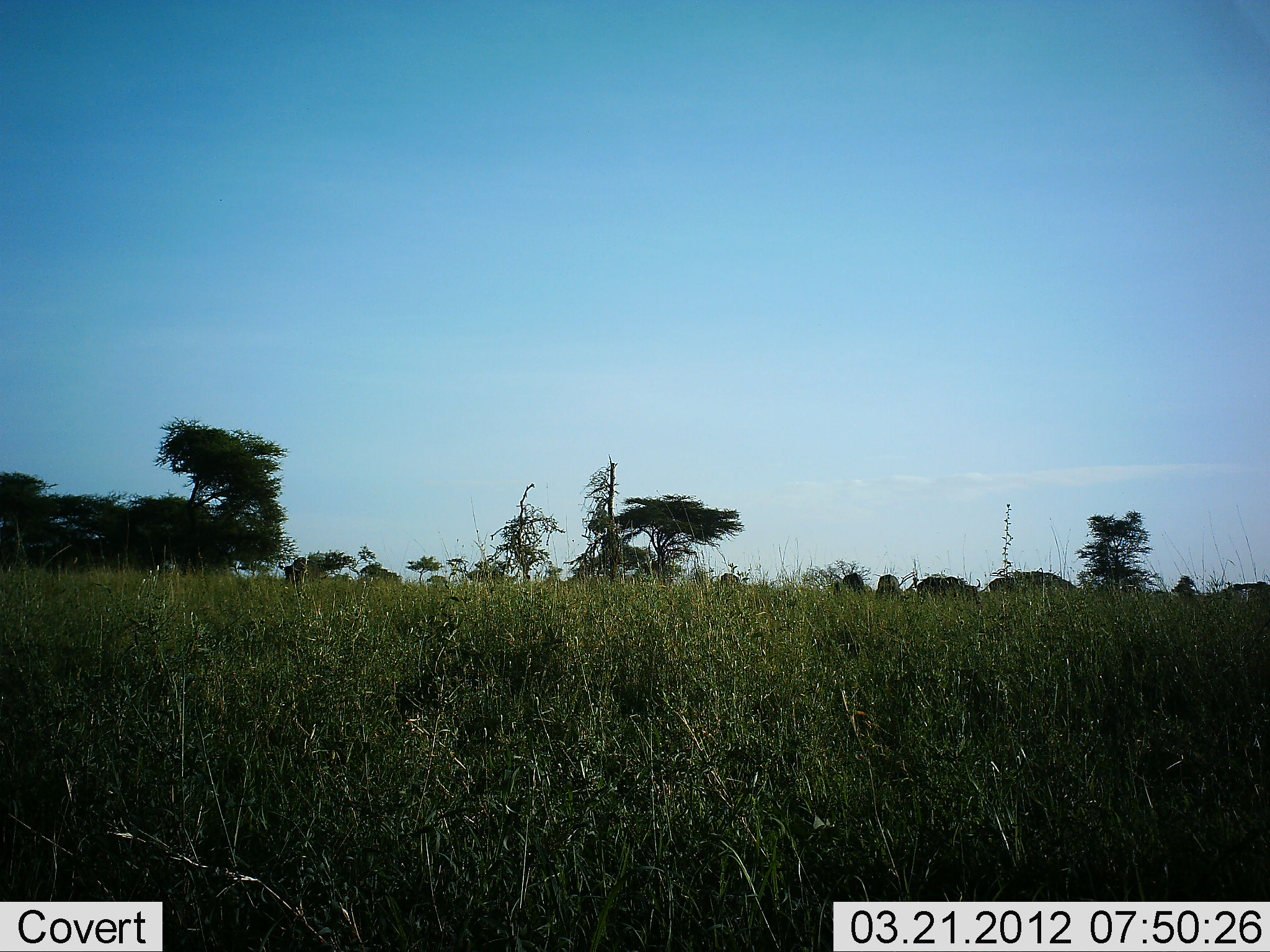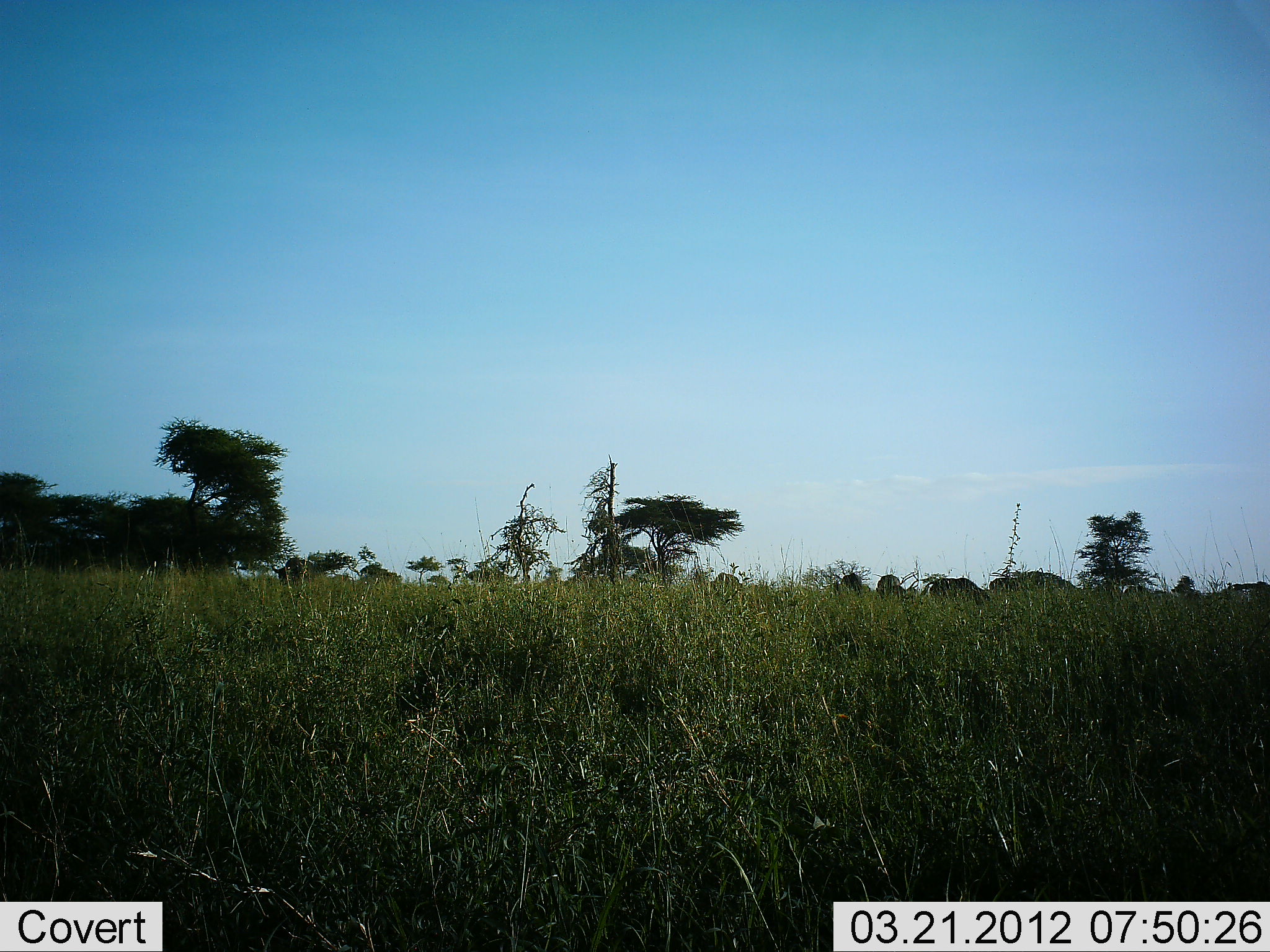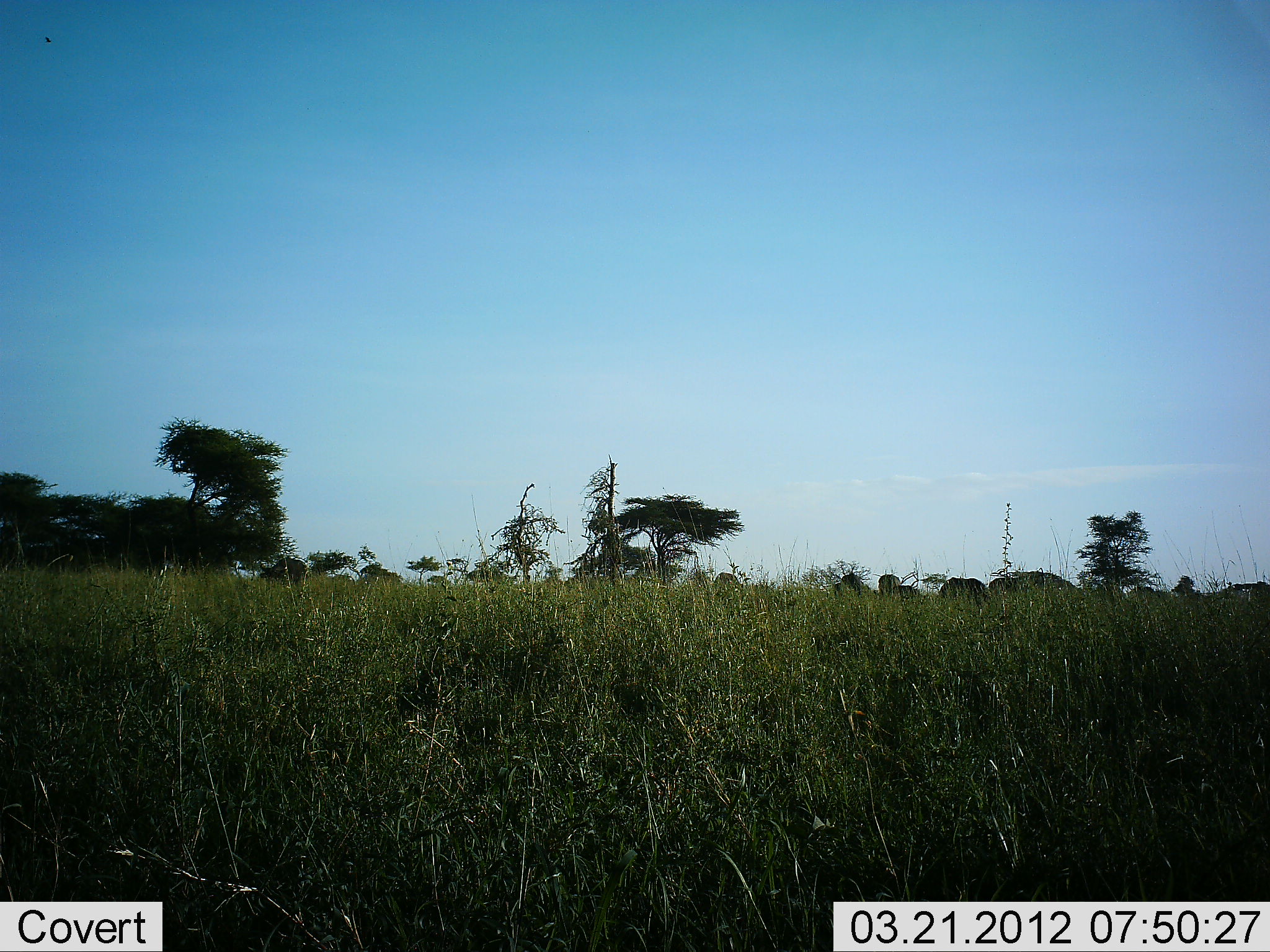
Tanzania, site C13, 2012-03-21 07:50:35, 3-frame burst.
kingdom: Animalia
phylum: Chordata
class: Mammalia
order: Artiodactyla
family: Bovidae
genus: Connochaetes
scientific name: Connochaetes taurinus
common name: blue wildebeest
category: wildebeest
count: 9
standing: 0%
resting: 0%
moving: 0%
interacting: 0%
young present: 0%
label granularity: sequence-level